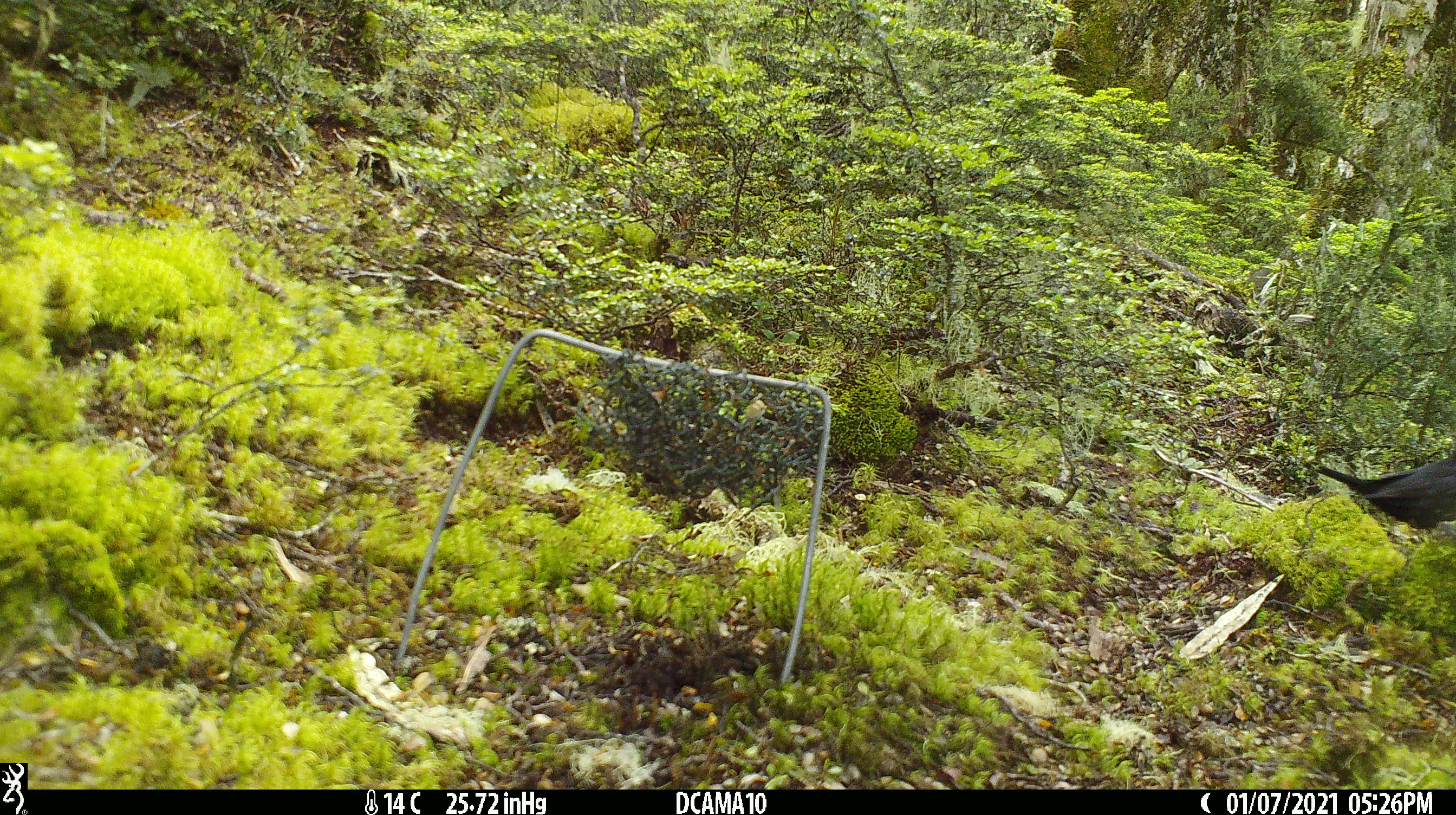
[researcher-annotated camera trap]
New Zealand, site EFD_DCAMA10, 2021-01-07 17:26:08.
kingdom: Animalia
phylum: Chordata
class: Aves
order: Passeriformes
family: Turdidae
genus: Turdus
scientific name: Turdus merula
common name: eurasian blackbird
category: blackbird